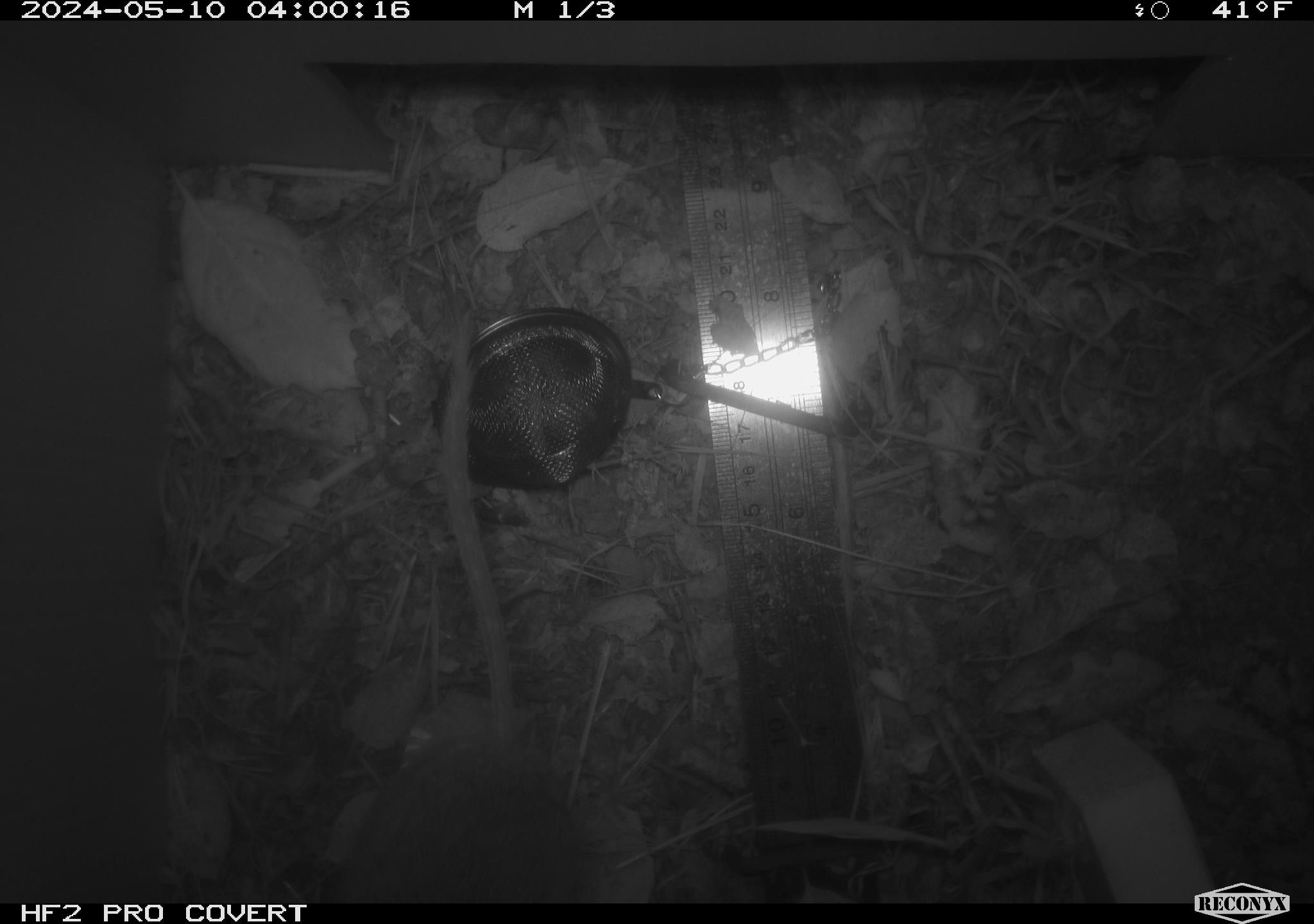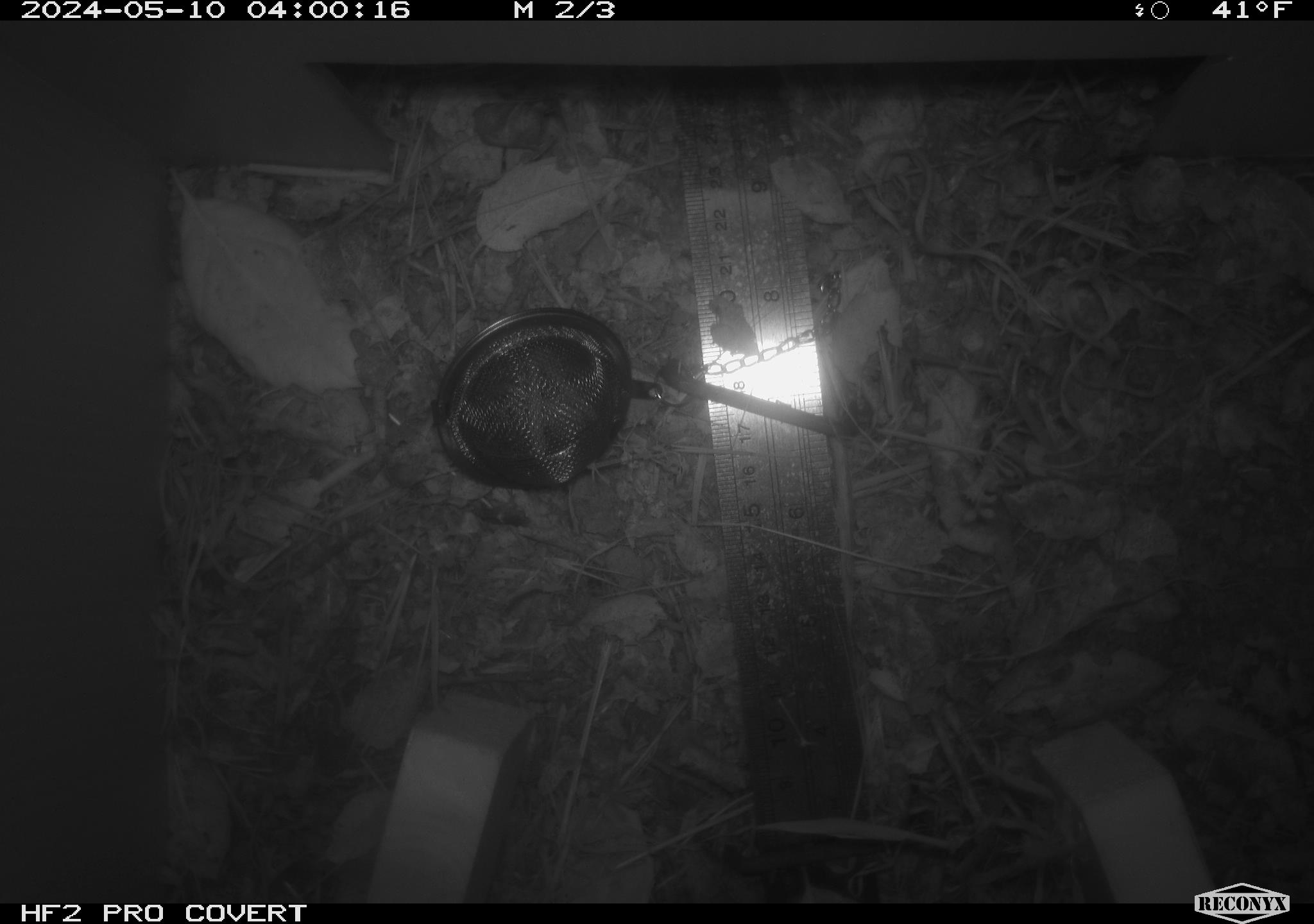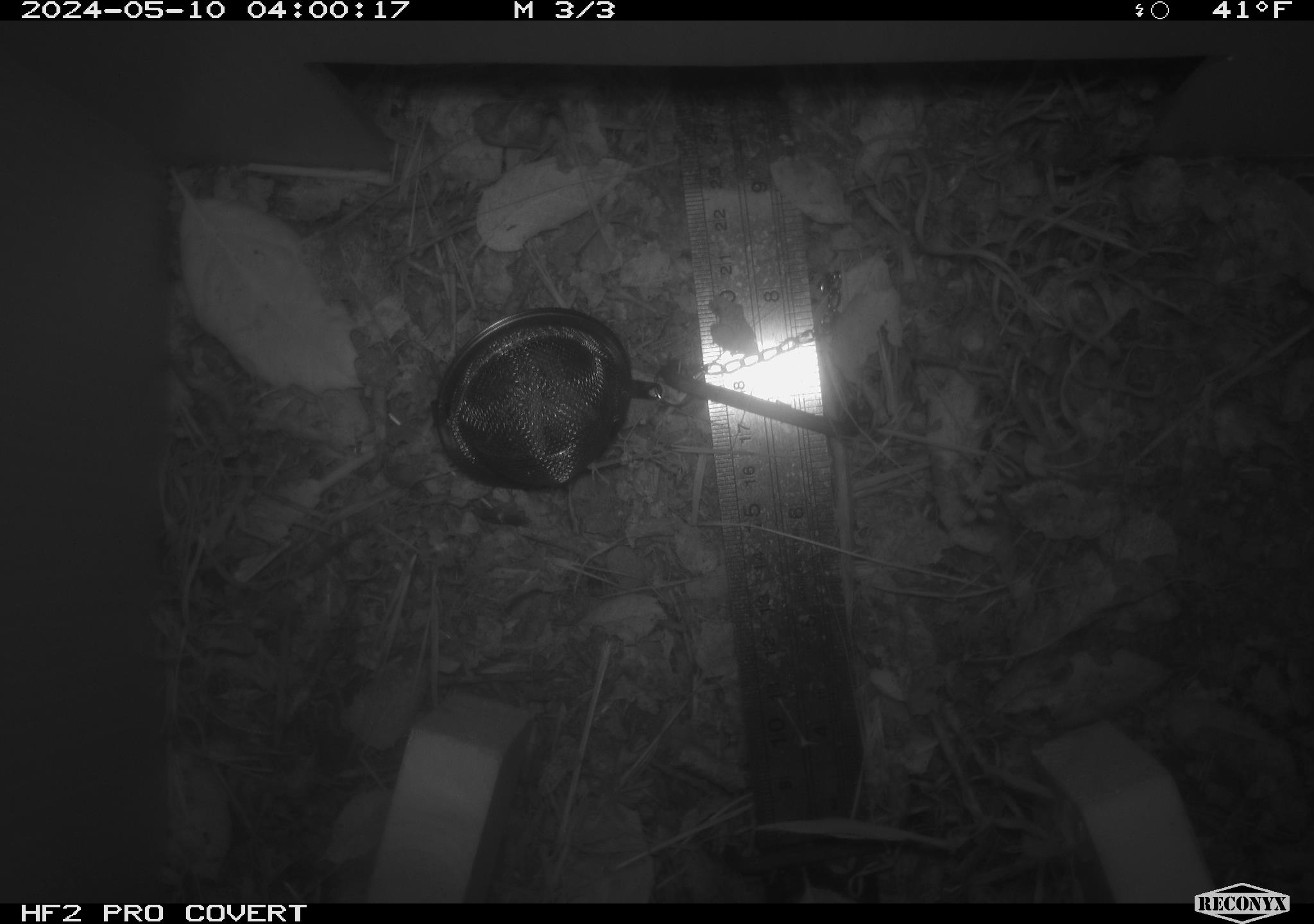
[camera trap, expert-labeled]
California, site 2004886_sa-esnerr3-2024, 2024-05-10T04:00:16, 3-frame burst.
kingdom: Animalia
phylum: Chordata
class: Mammalia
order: Rodentia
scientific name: Rodentia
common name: rodent